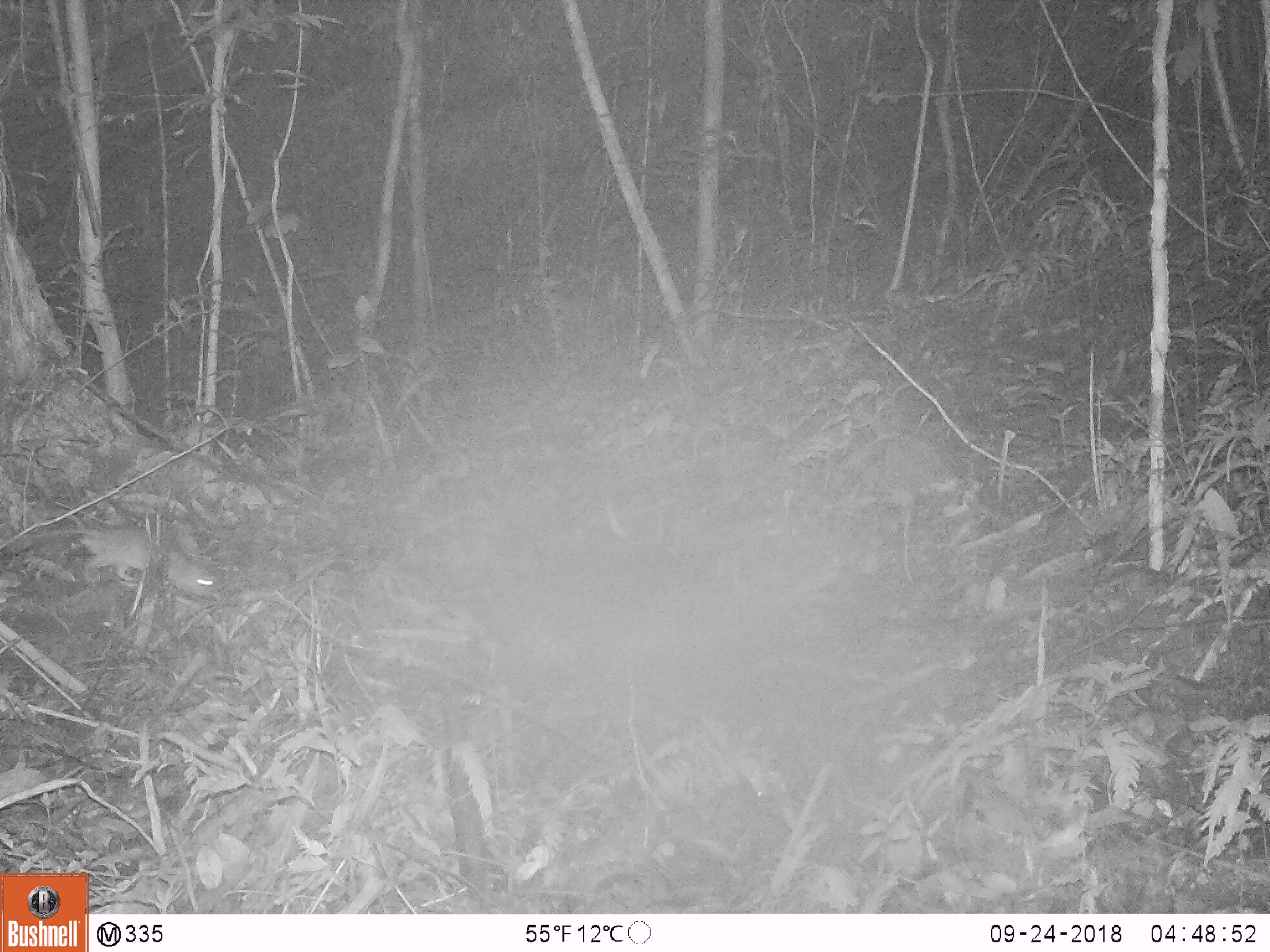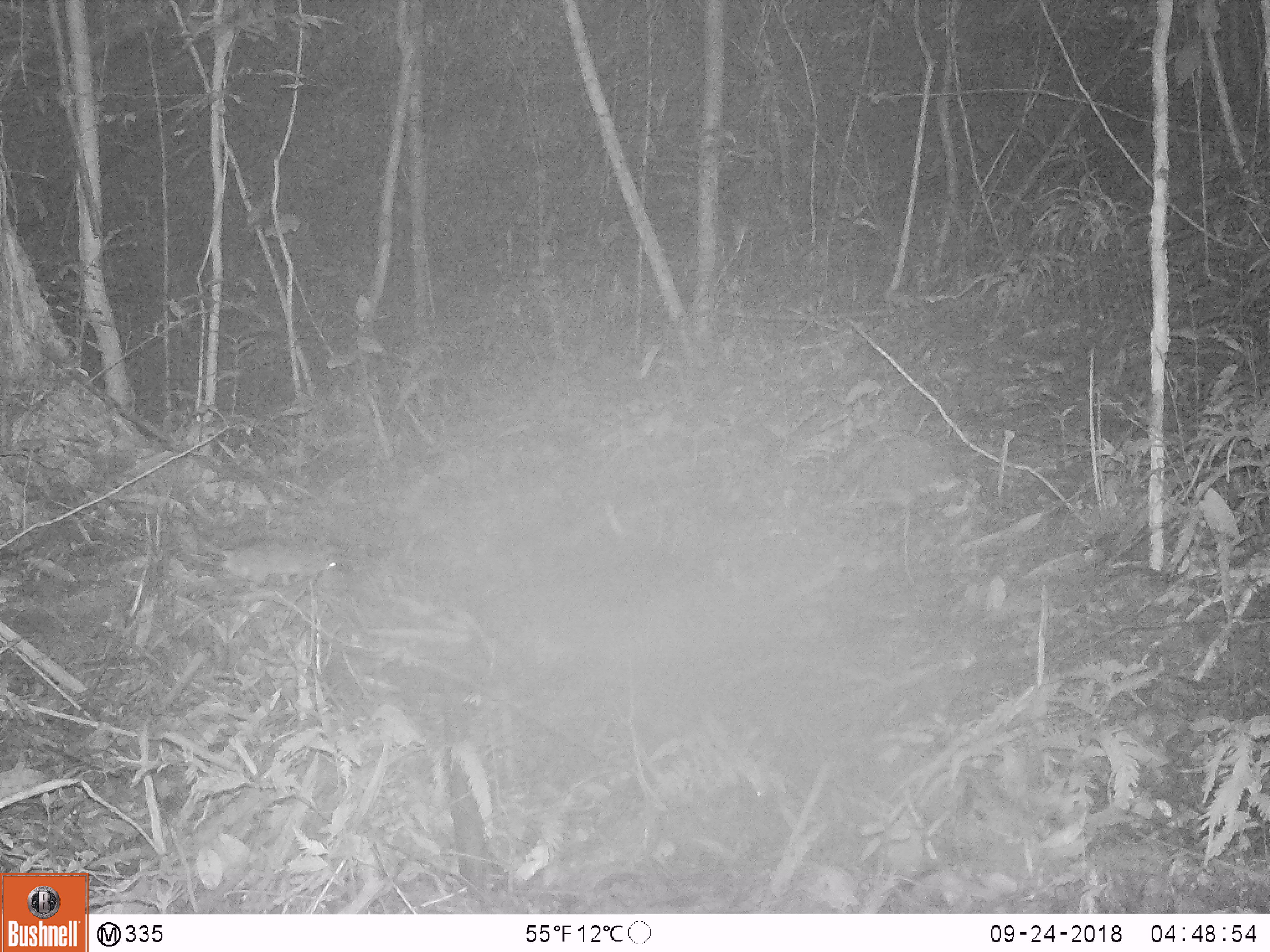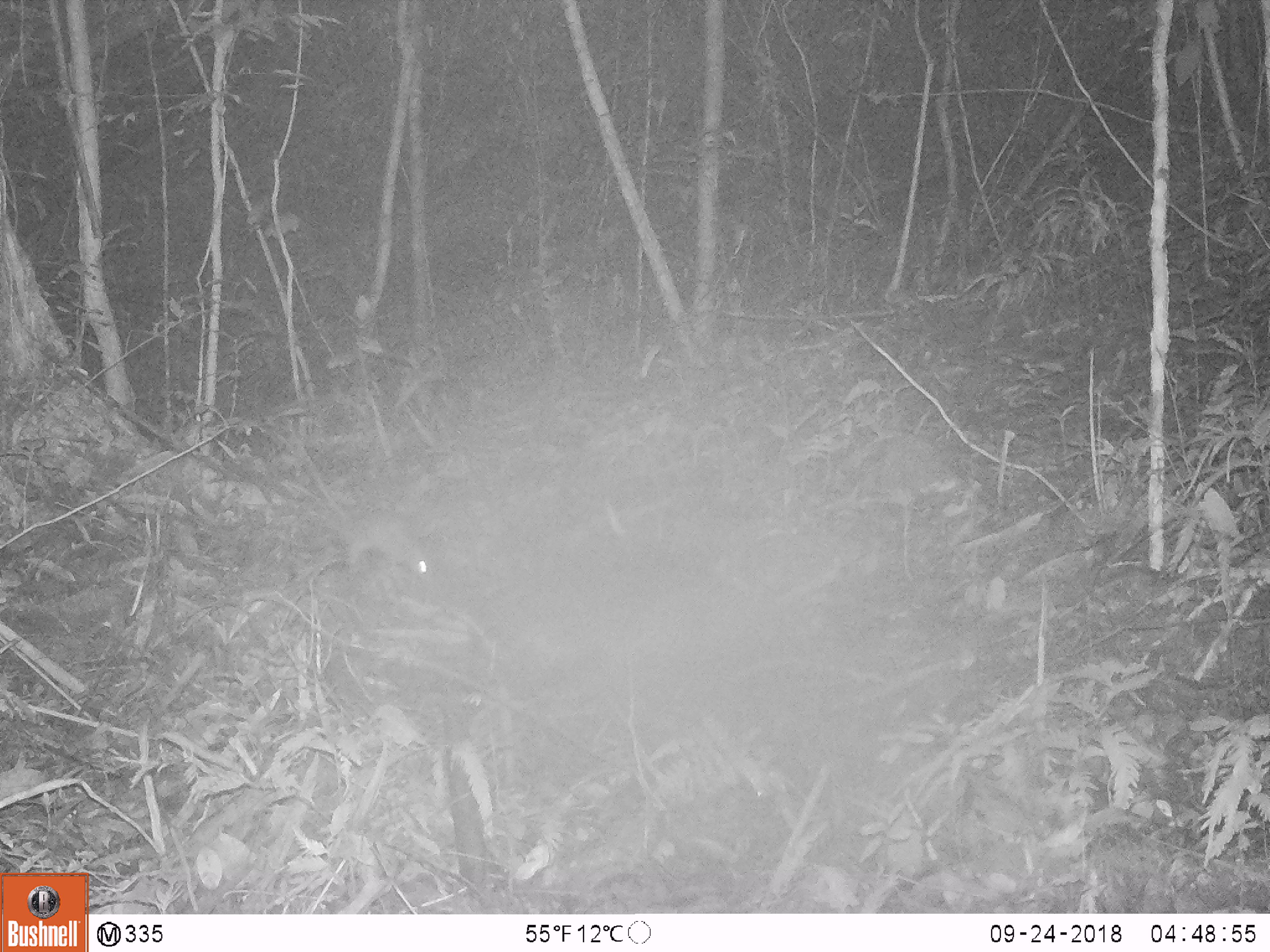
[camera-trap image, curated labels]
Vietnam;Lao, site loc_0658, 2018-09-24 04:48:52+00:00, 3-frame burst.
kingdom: Animalia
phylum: Chordata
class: Mammalia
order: Rodentia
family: Muridae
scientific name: Muridae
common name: old-world mice and rats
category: unidentified murid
Unidentified murid (old-world mice and rats) (Muridae). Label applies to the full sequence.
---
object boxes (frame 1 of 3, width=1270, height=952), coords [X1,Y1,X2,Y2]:
unidentified murid: [25,525,216,599]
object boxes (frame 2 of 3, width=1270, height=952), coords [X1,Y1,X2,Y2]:
unidentified murid: [175,522,340,591]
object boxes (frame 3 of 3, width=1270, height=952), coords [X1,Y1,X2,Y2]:
unidentified murid: [308,467,435,581]